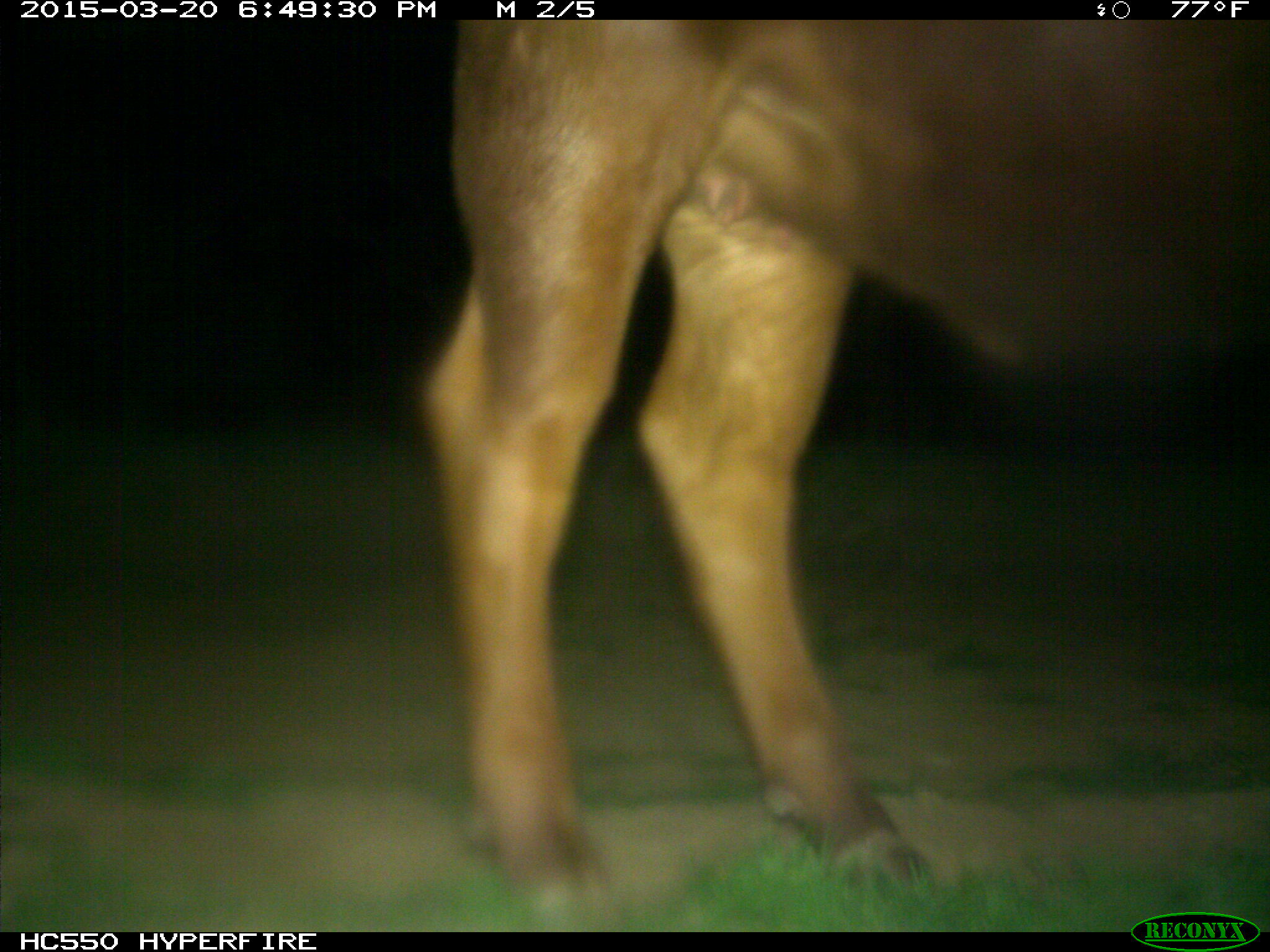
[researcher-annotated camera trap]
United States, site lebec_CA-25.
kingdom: Animalia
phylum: Chordata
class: Mammalia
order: Artiodactyla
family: Bovidae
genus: Bos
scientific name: Bos taurus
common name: domestic cow